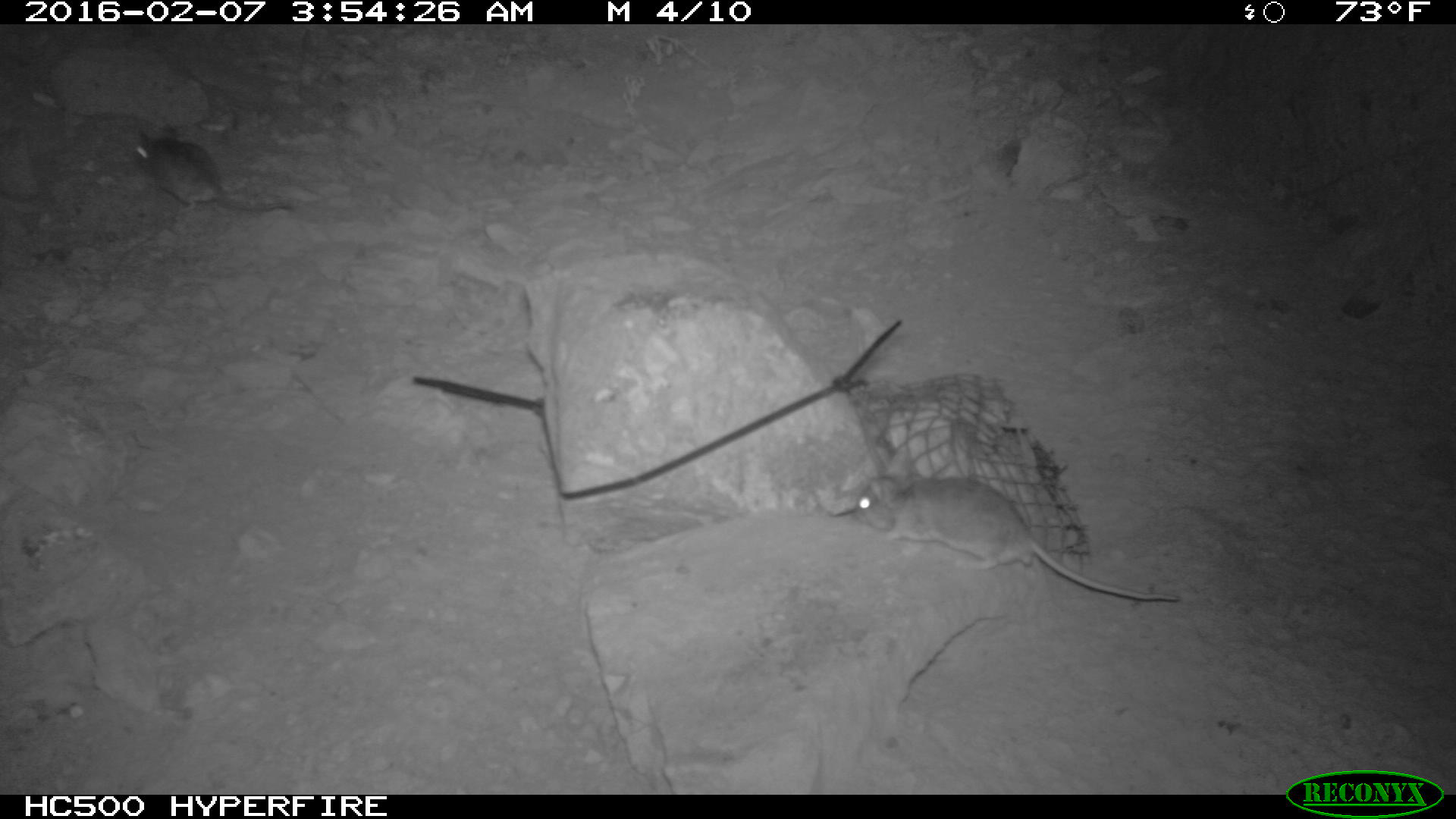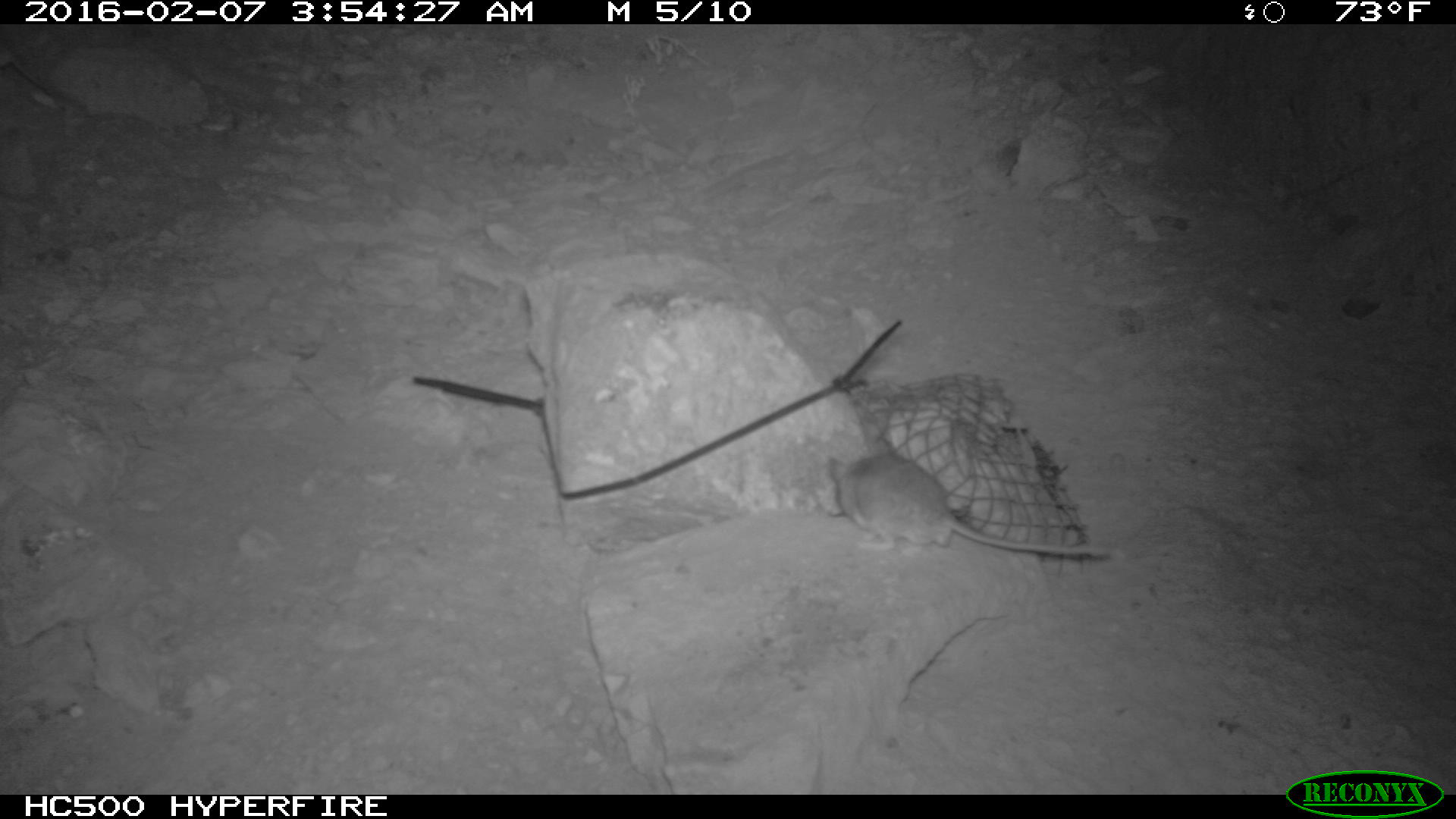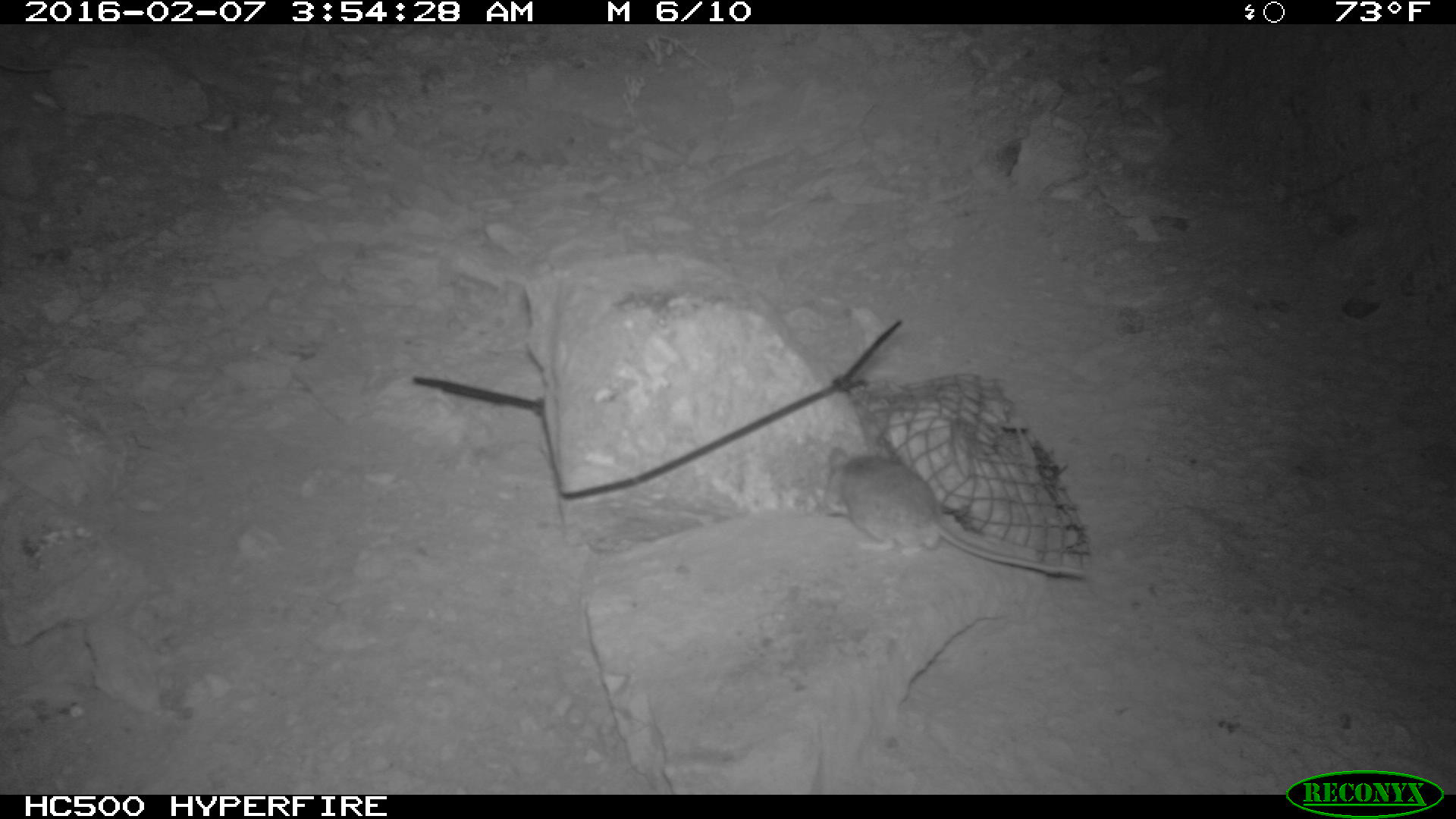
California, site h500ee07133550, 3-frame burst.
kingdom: Animalia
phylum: Chordata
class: Mammalia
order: Rodentia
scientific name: Rodentia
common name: rodent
Rodent (Rodentia).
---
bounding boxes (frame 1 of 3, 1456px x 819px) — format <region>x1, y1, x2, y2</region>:
rodent: <region>854, 466, 1184, 607</region>; <region>131, 135, 294, 215</region>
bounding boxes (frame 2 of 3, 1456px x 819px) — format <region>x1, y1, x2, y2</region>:
rodent: <region>824, 429, 1107, 559</region>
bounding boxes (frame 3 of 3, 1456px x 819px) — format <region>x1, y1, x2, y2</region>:
rodent: <region>822, 442, 1089, 579</region>